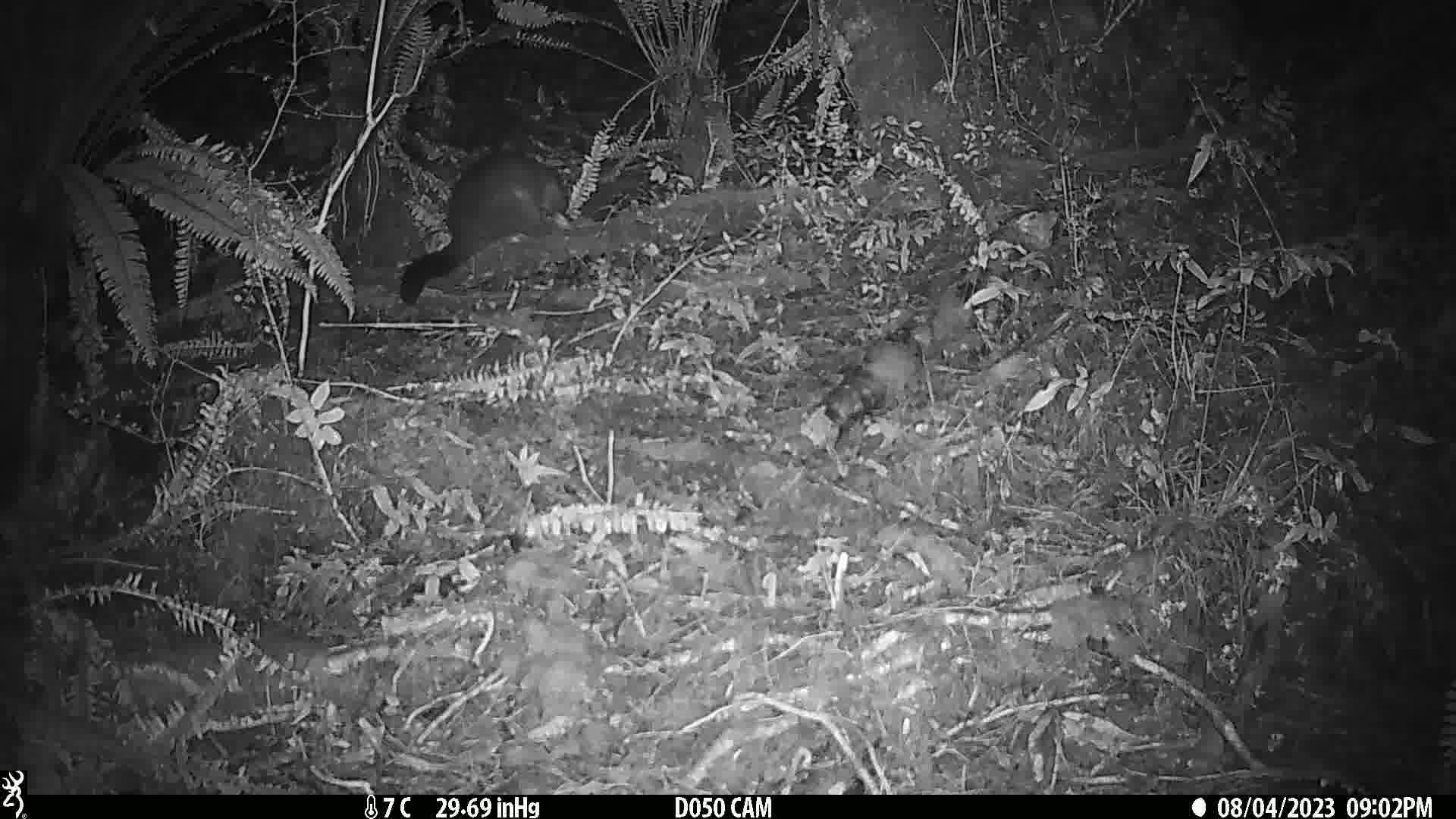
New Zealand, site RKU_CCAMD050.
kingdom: Animalia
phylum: Chordata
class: Mammalia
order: Diprotodontia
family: Phalangeridae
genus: Trichosurus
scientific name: Trichosurus vulpecula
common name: common brushtail possum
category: possum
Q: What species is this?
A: Possum (common brushtail possum) (Trichosurus vulpecula).